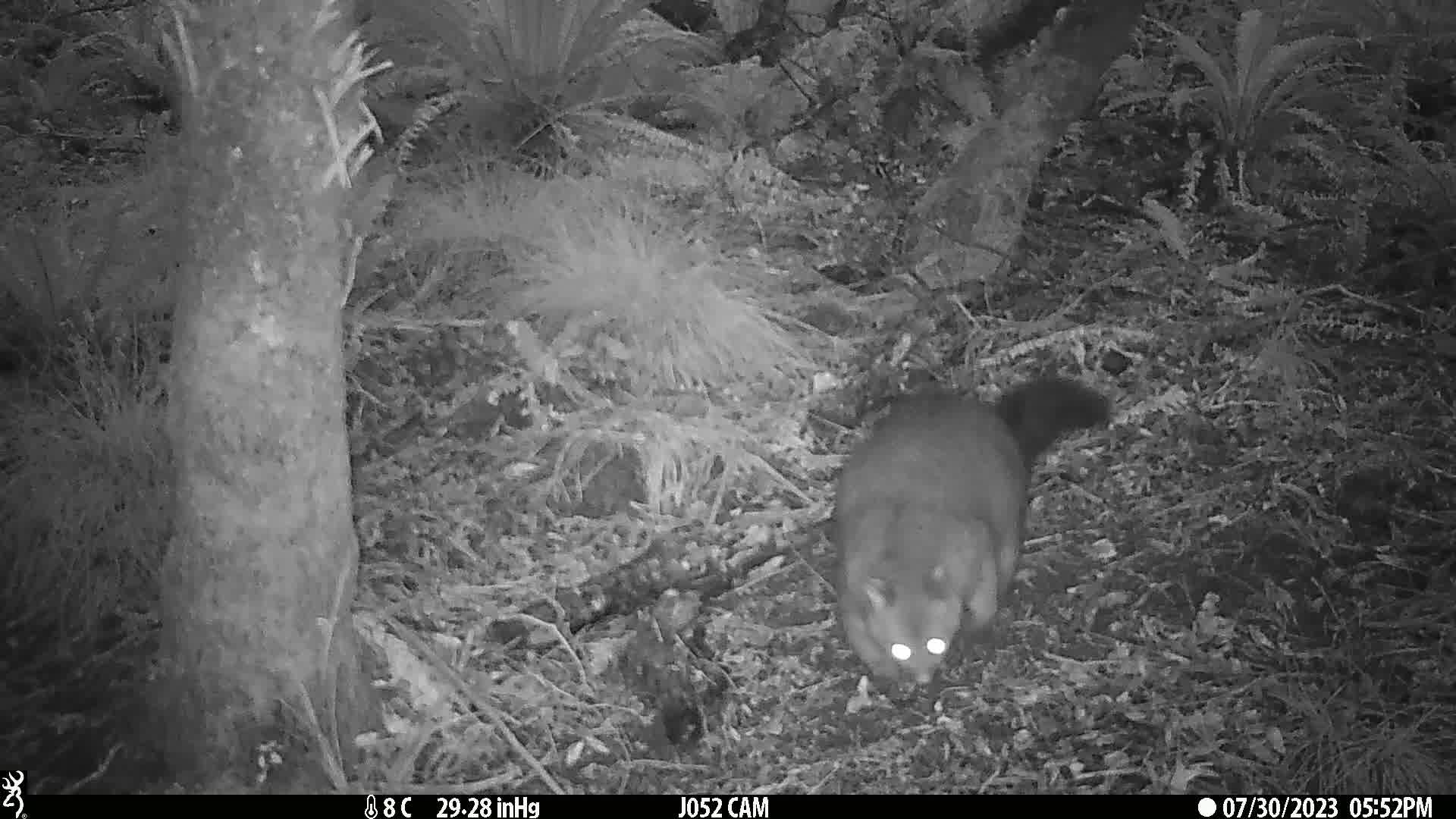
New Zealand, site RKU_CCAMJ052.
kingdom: Animalia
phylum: Chordata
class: Mammalia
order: Diprotodontia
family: Phalangeridae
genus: Trichosurus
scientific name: Trichosurus vulpecula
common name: common brushtail possum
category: possum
Possum (common brushtail possum) (Trichosurus vulpecula).